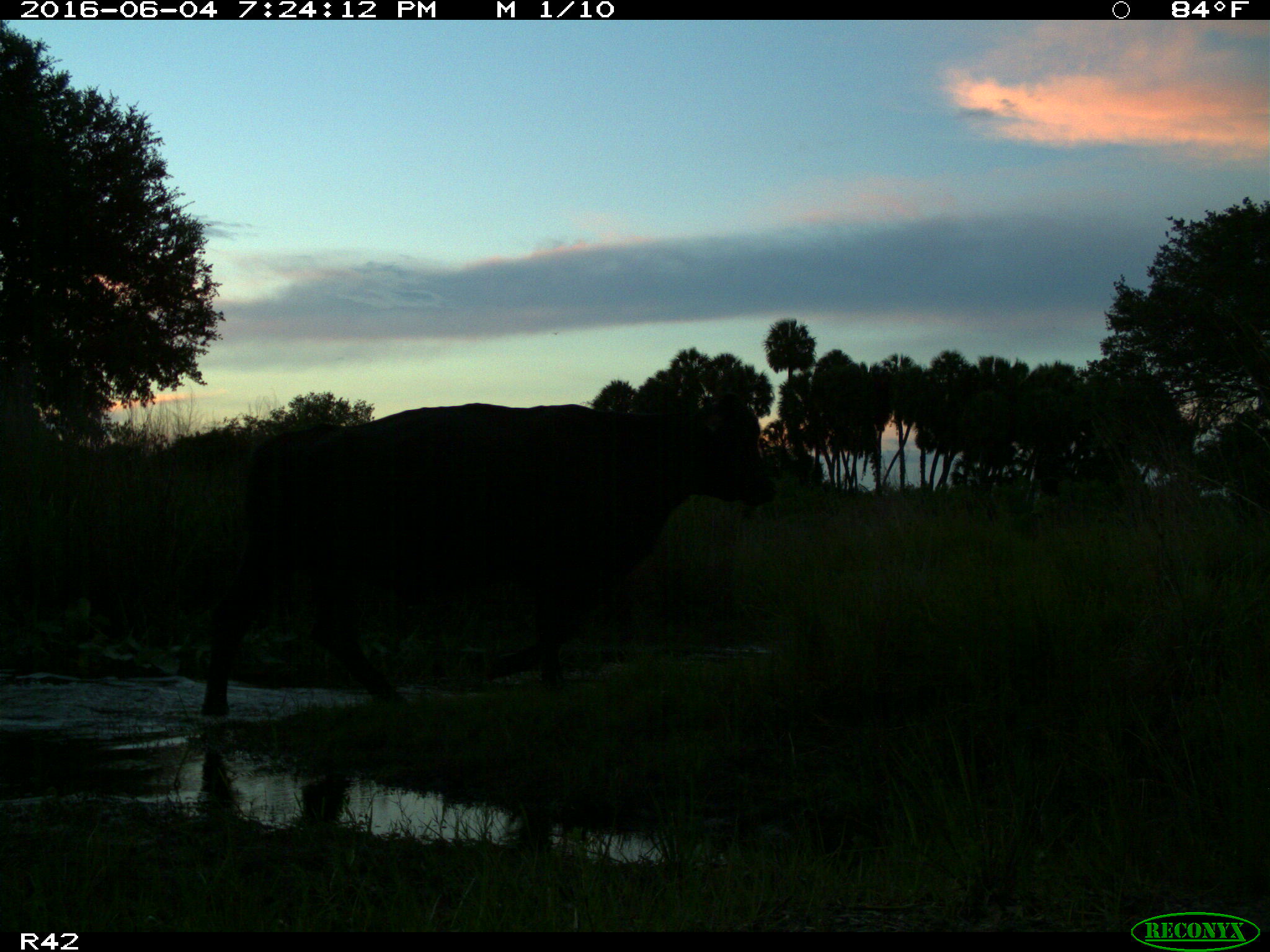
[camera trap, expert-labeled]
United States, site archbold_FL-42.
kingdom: Animalia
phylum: Chordata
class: Mammalia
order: Artiodactyla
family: Bovidae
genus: Bos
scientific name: Bos taurus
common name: domestic cow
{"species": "Bos taurus (domestic cow)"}